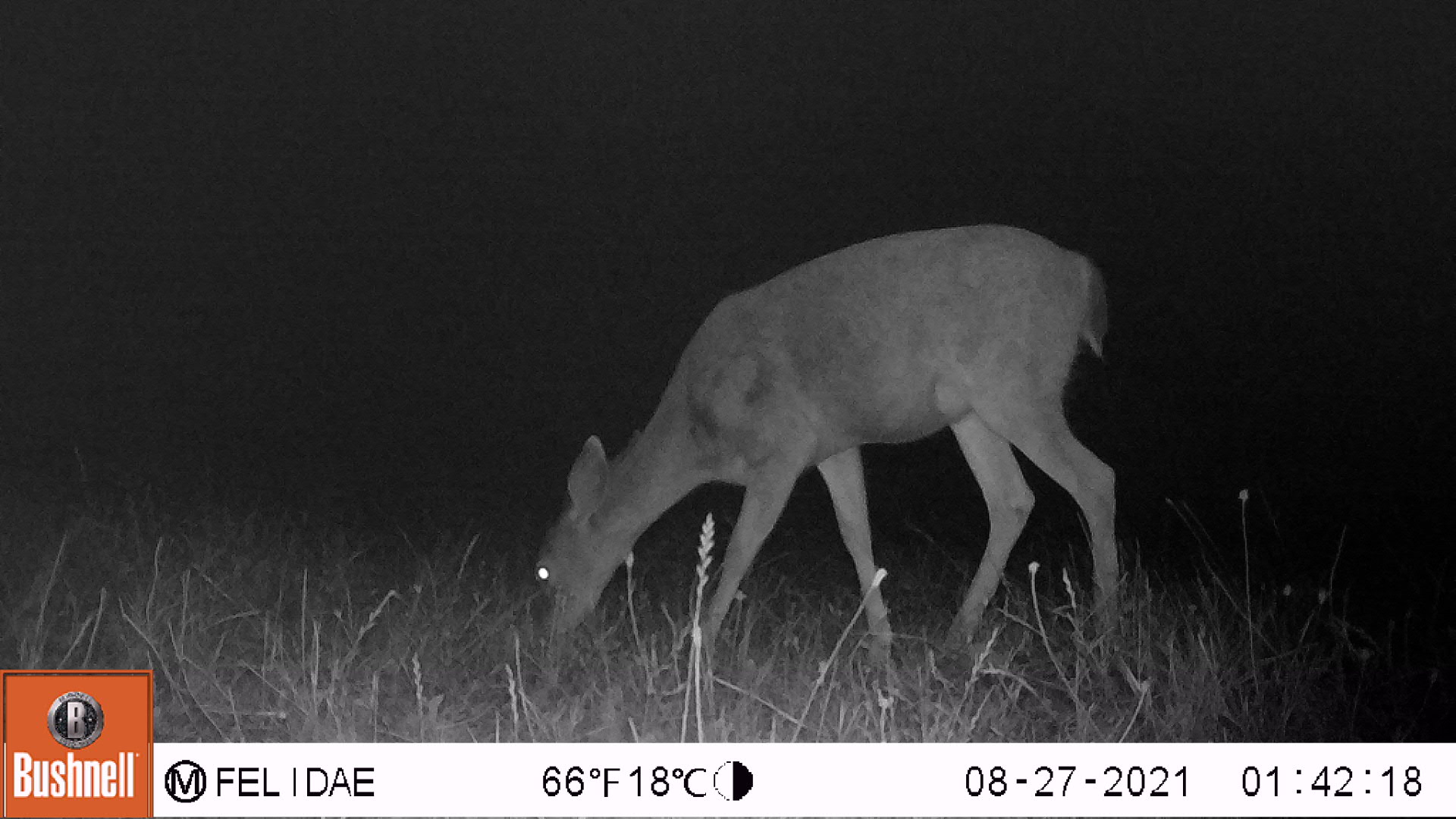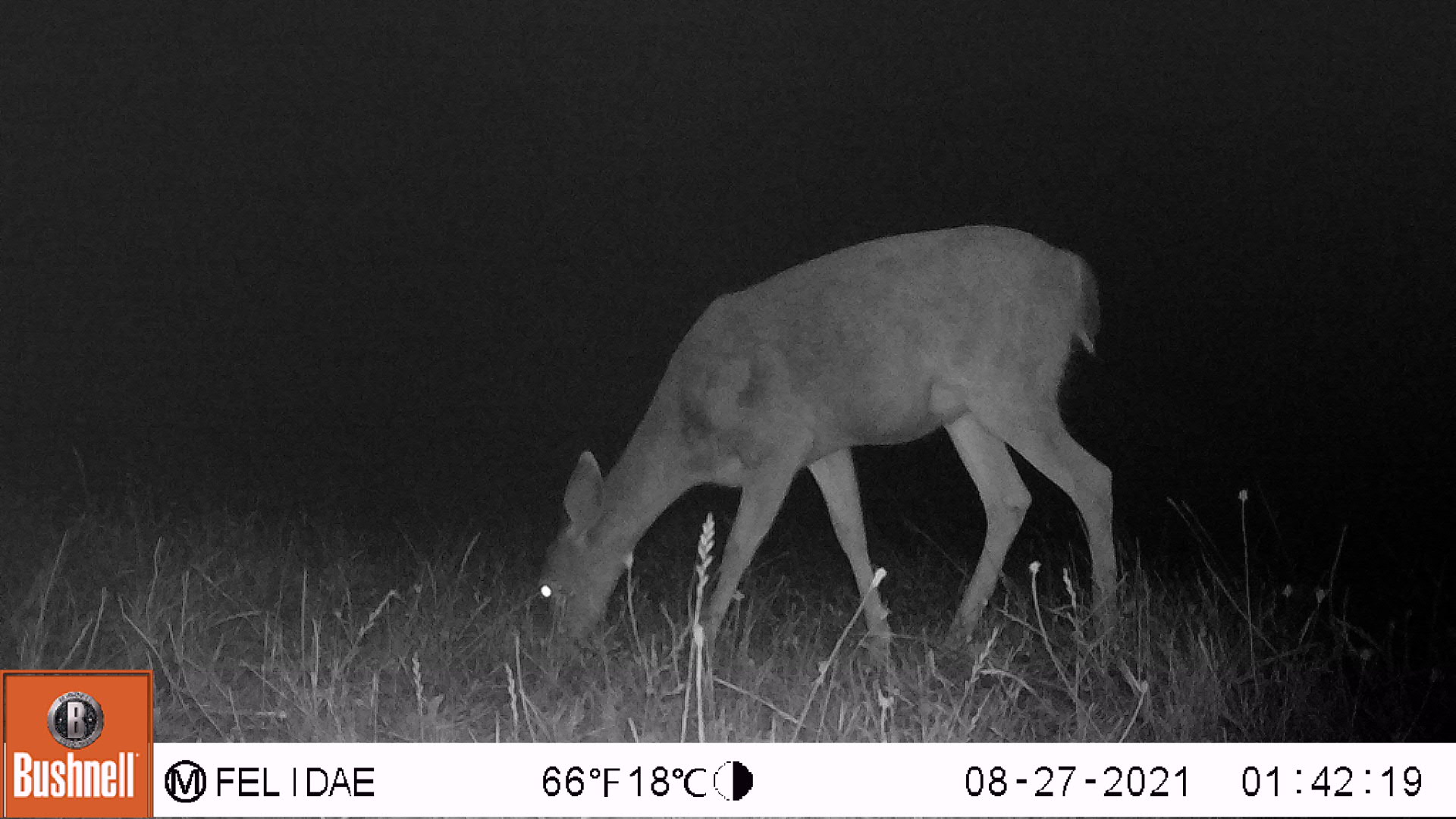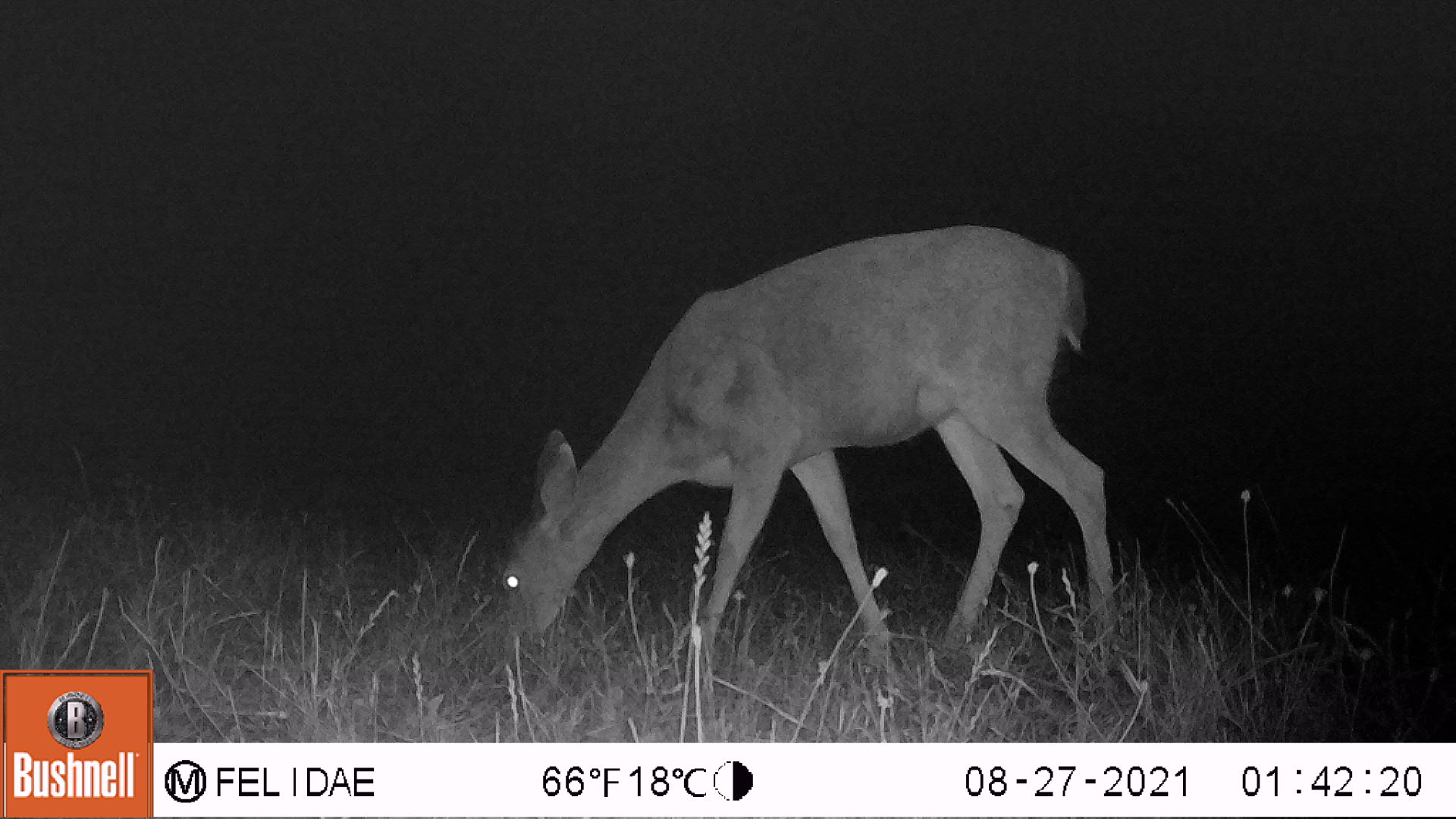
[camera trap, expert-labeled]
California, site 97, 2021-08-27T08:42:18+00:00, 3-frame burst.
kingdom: Animalia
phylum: Chordata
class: Mammalia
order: Artiodactyla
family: Cervidae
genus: Odocoileus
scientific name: Odocoileus hemionus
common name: mule deer